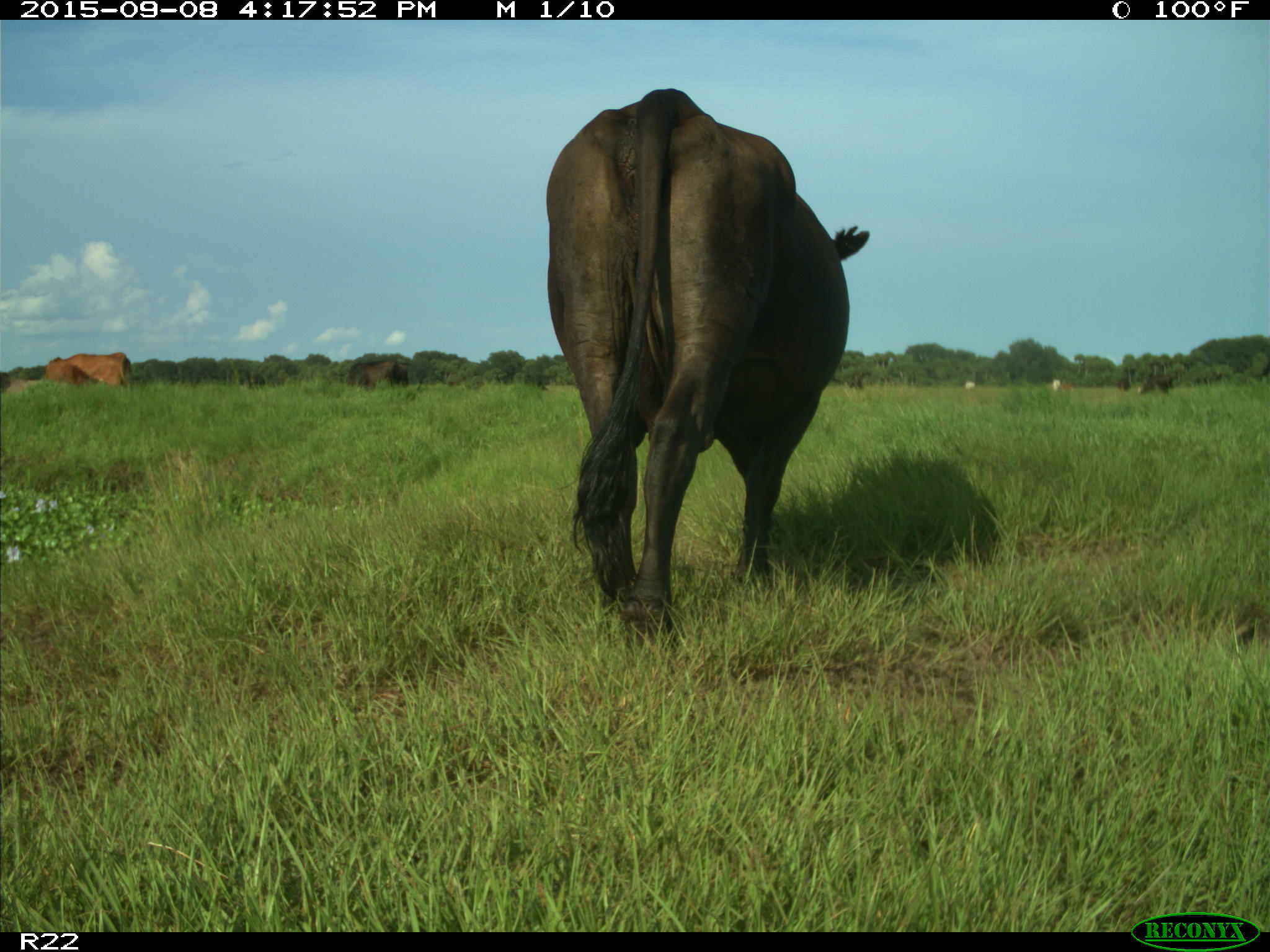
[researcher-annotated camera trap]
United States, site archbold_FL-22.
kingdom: Animalia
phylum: Chordata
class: Mammalia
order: Artiodactyla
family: Bovidae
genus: Bos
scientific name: Bos taurus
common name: domestic cow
Bos taurus (domestic cow).